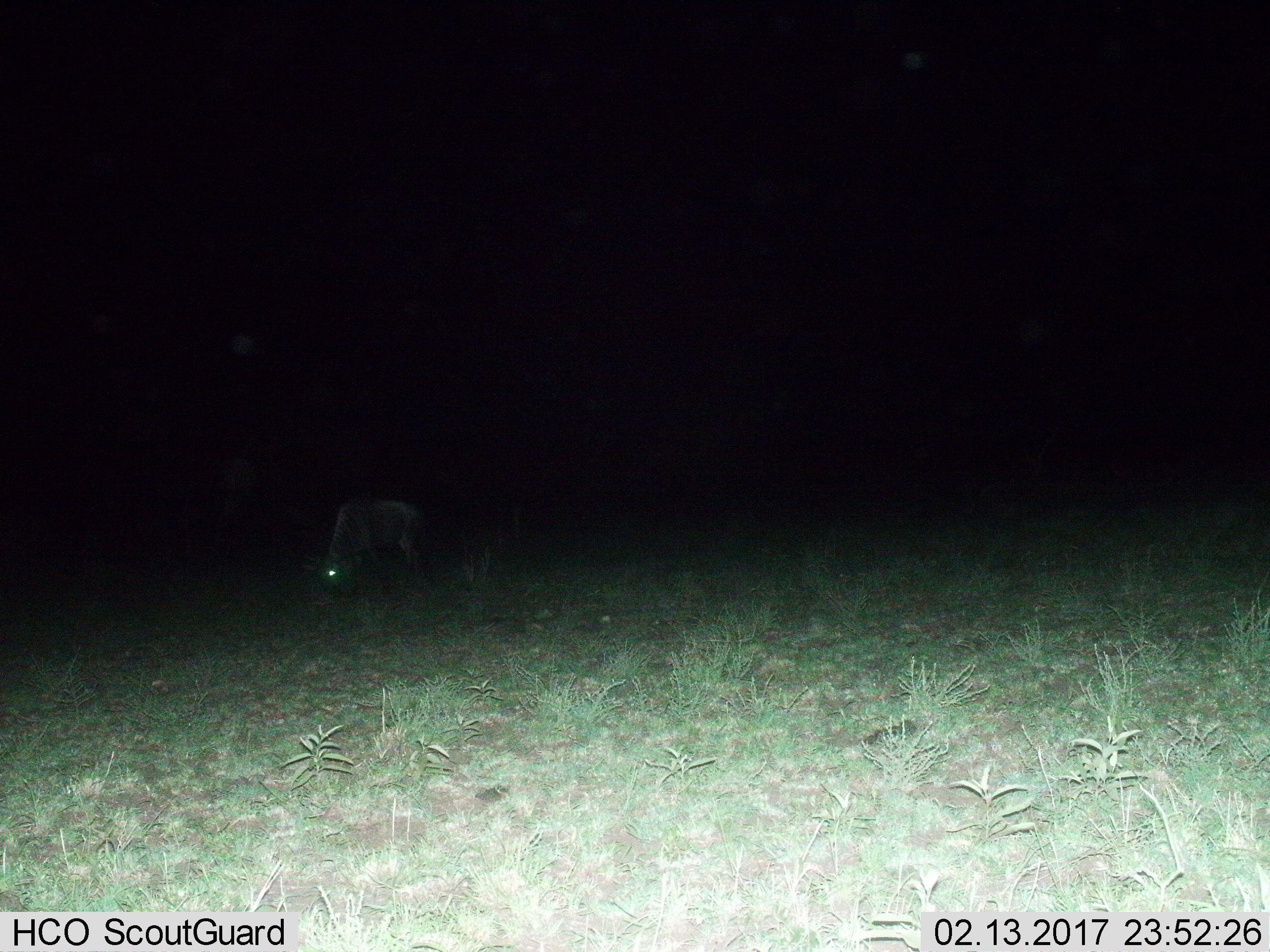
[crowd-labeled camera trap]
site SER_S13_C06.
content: unidentified animal